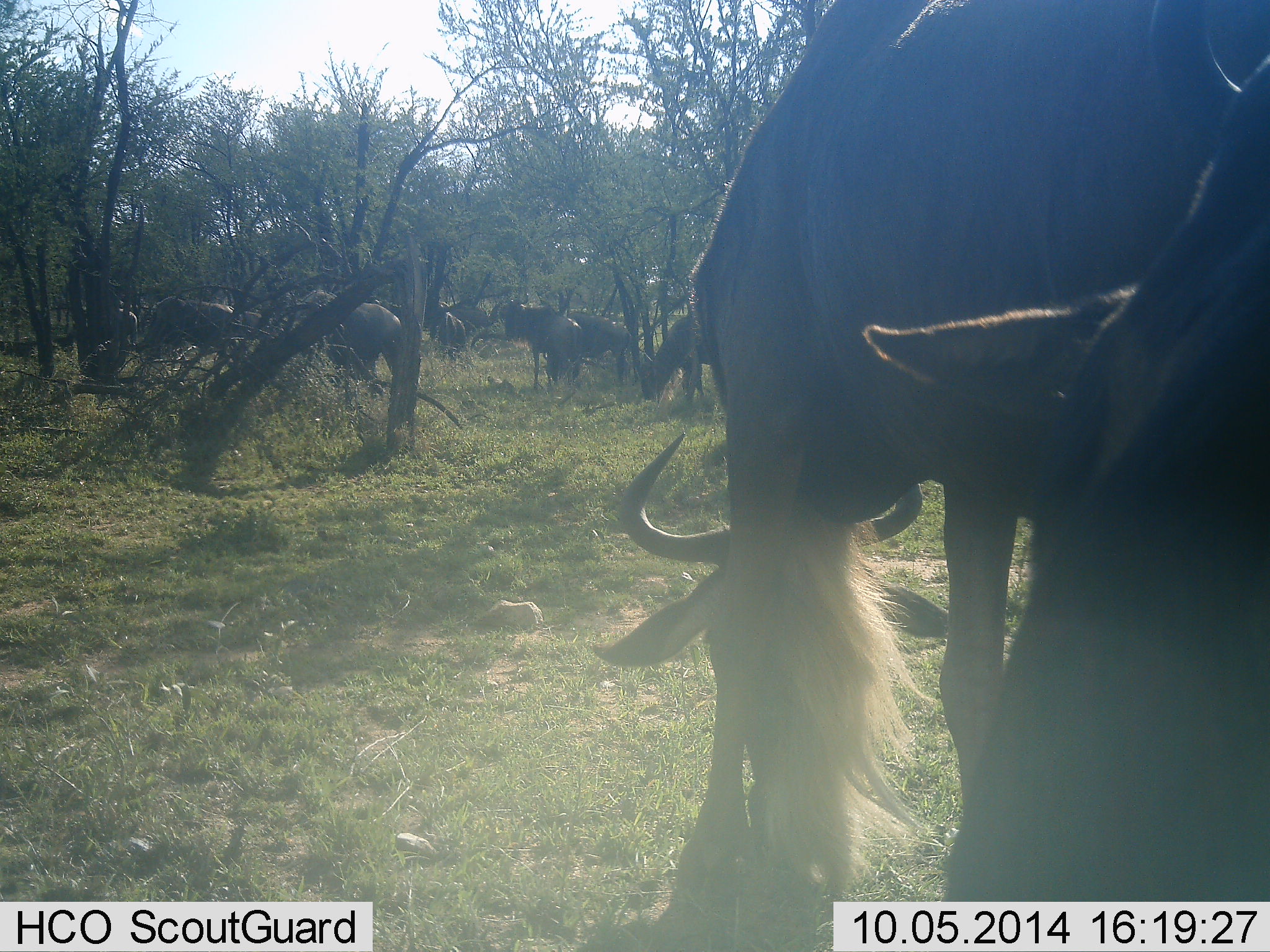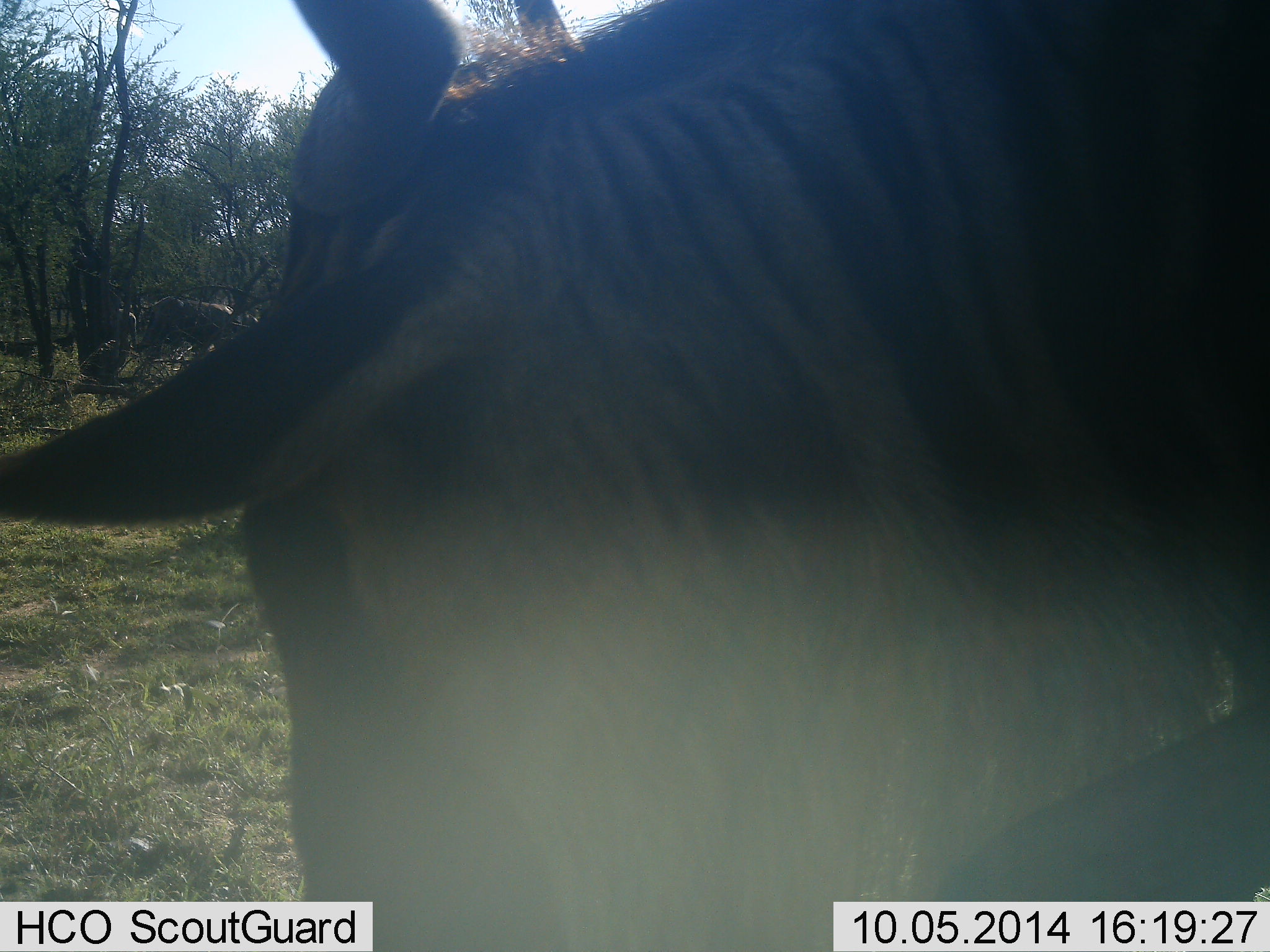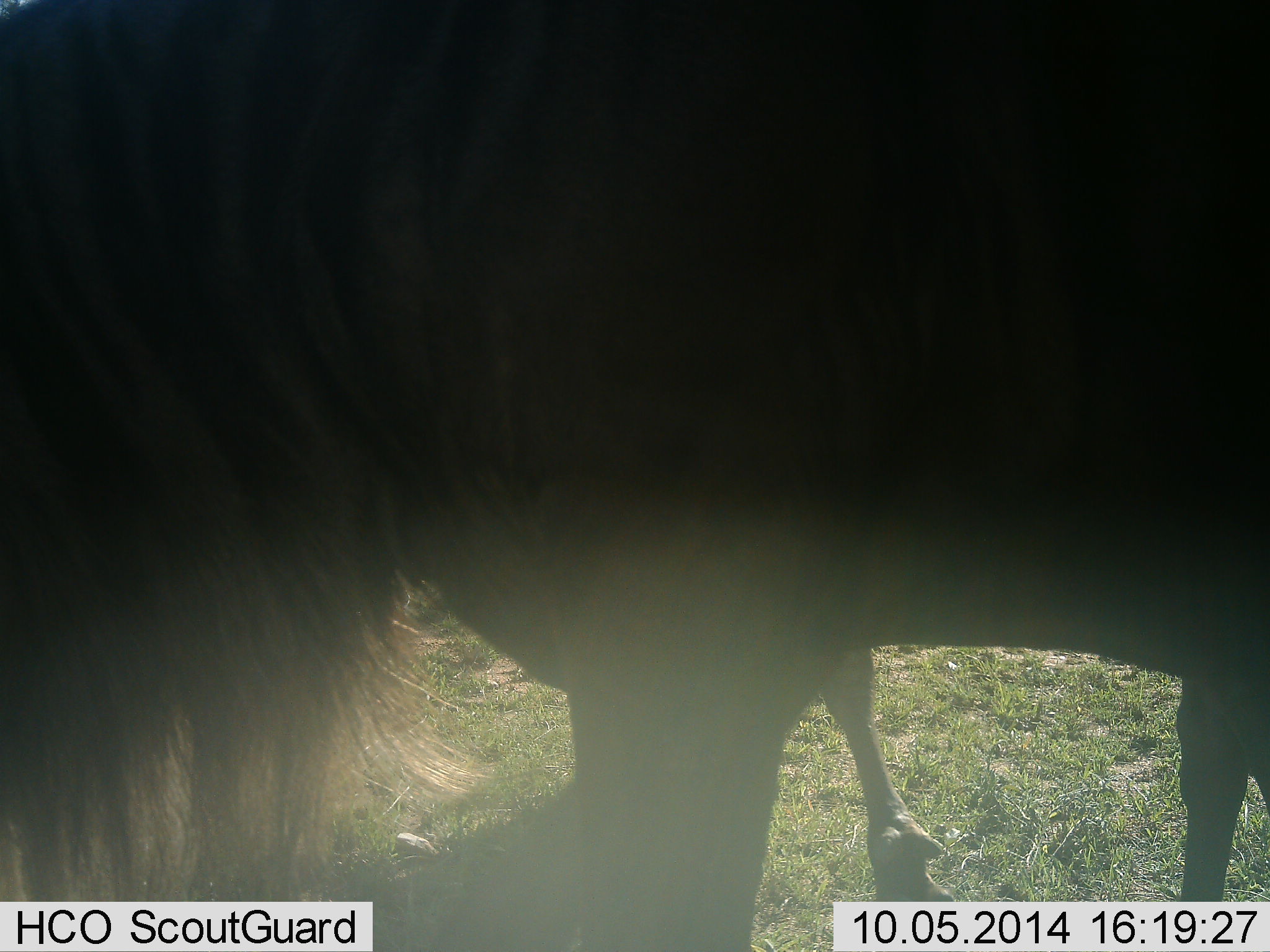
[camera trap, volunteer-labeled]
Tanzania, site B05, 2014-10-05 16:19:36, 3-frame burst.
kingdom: Animalia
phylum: Chordata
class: Mammalia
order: Artiodactyla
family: Bovidae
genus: Connochaetes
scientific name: Connochaetes taurinus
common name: blue wildebeest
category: wildebeest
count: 11-50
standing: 70%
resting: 10%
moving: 50%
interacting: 0%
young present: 10%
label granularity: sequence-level